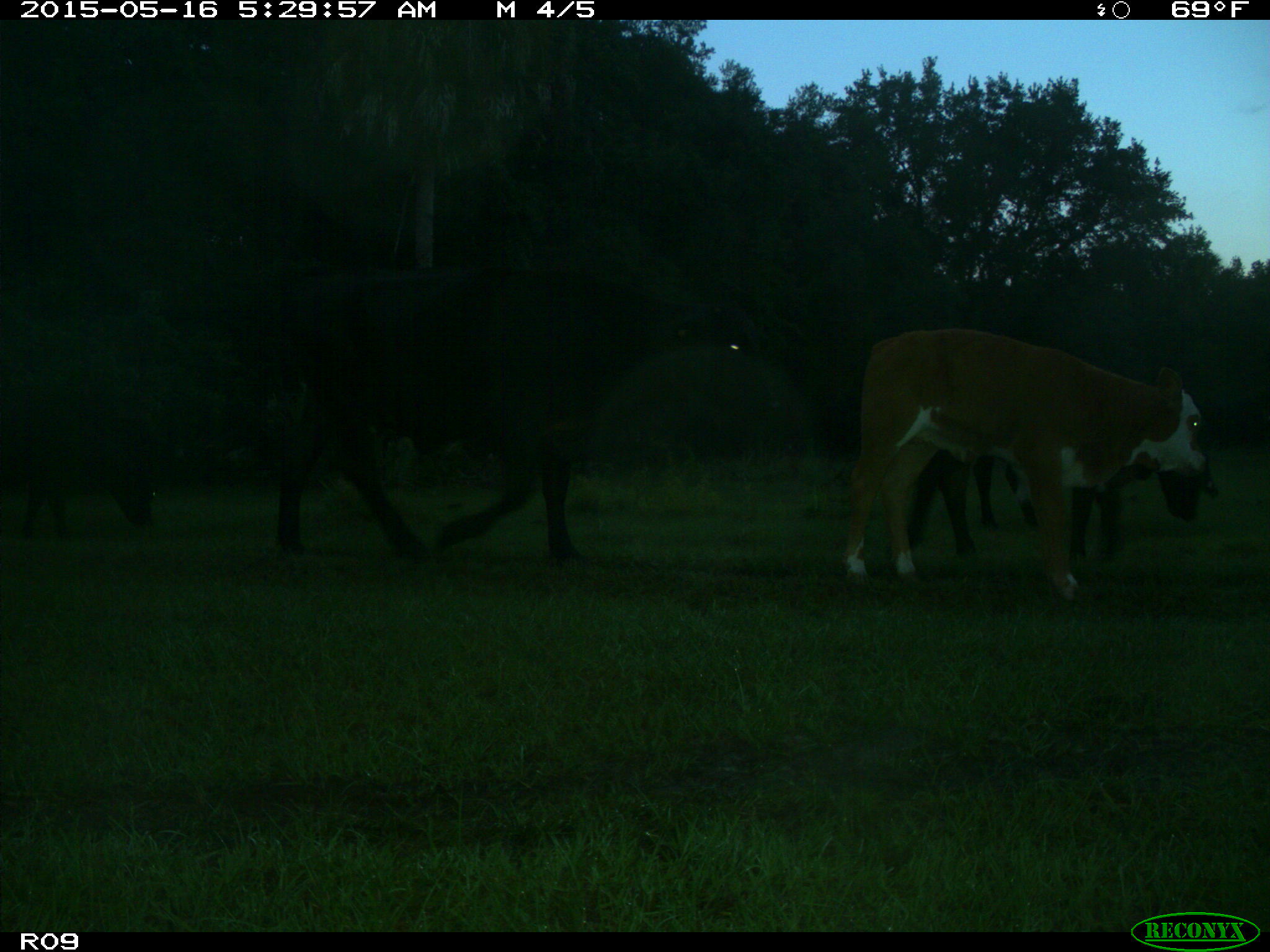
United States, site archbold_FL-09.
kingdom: Animalia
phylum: Chordata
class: Mammalia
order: Artiodactyla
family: Bovidae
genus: Bos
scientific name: Bos taurus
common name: domestic cow